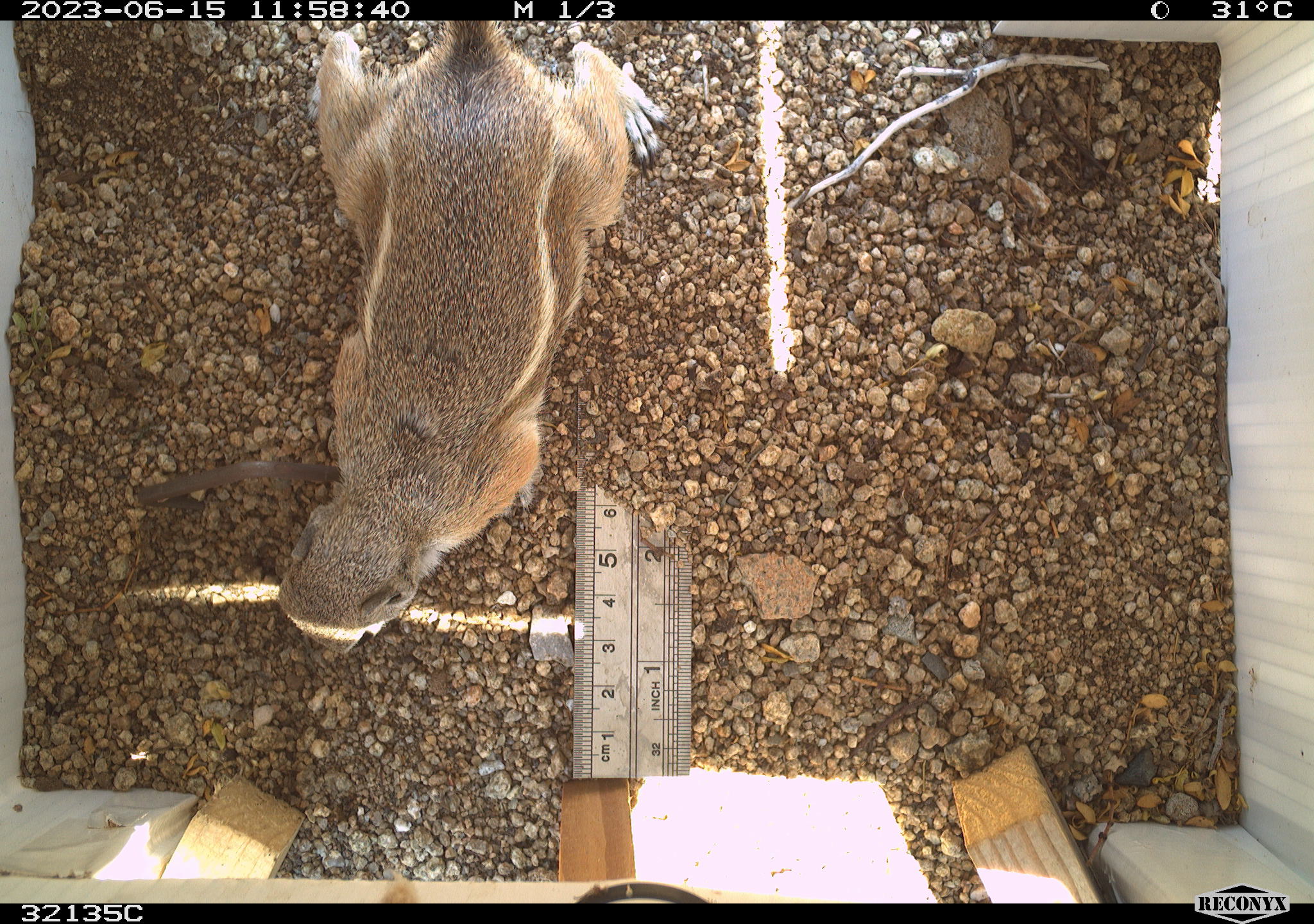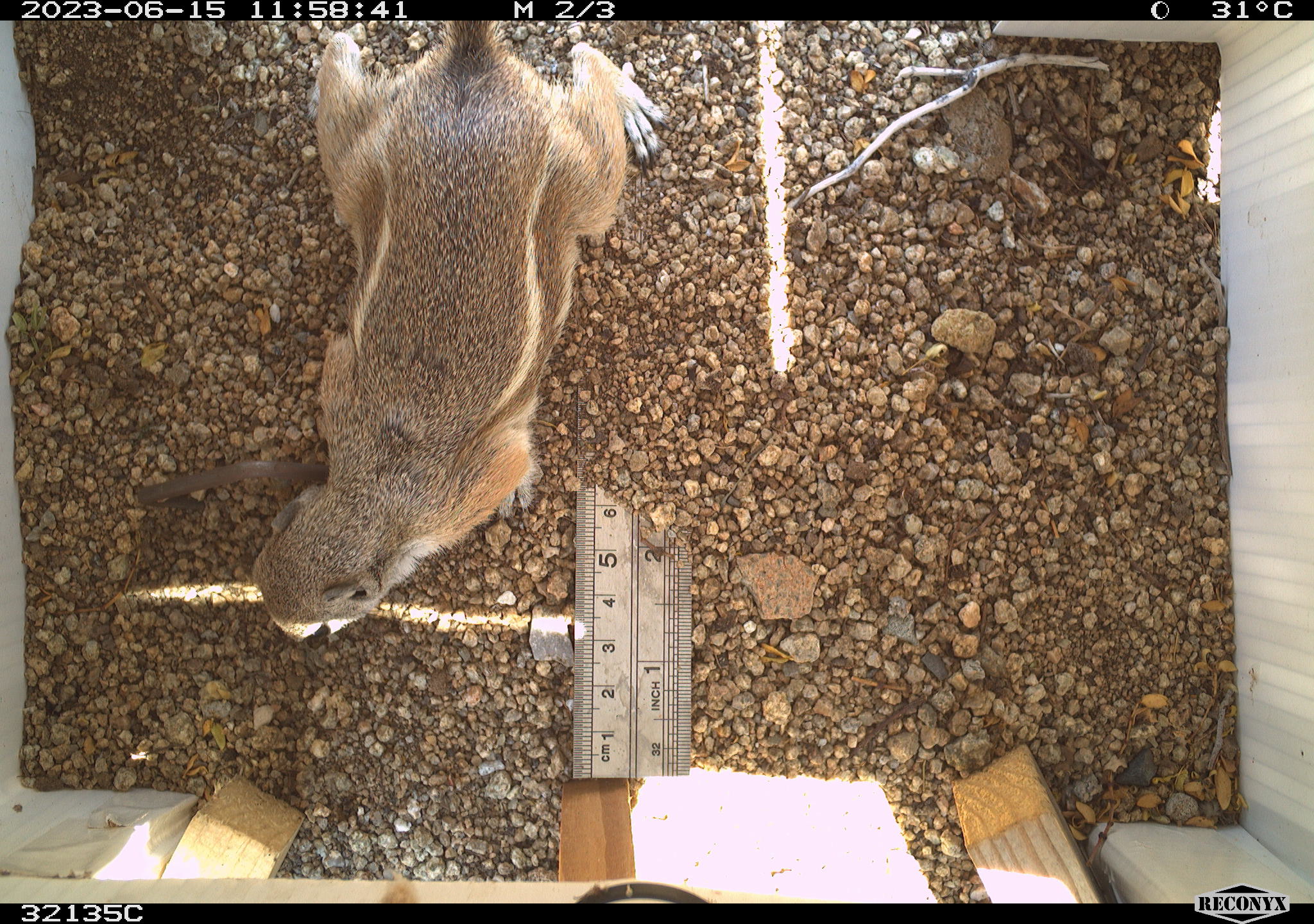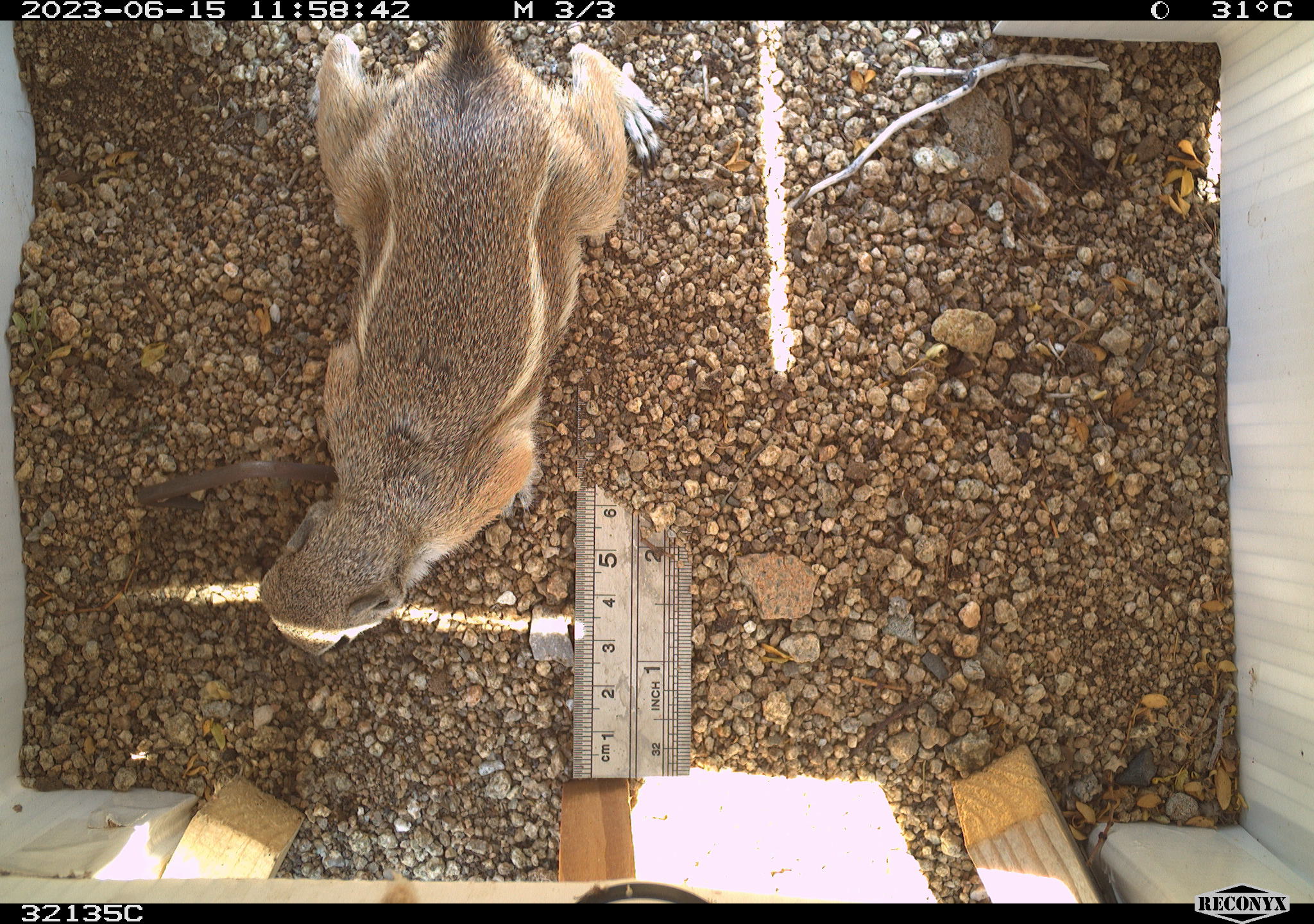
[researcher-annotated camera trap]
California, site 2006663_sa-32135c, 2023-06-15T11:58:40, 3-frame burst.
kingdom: Animalia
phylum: Chordata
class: Mammalia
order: Rodentia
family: Sciuridae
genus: Ammospermophilus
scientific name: Ammospermophilus leucurus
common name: white-tailed antelope squirrel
White-tailed antelope squirrel (Ammospermophilus leucurus).